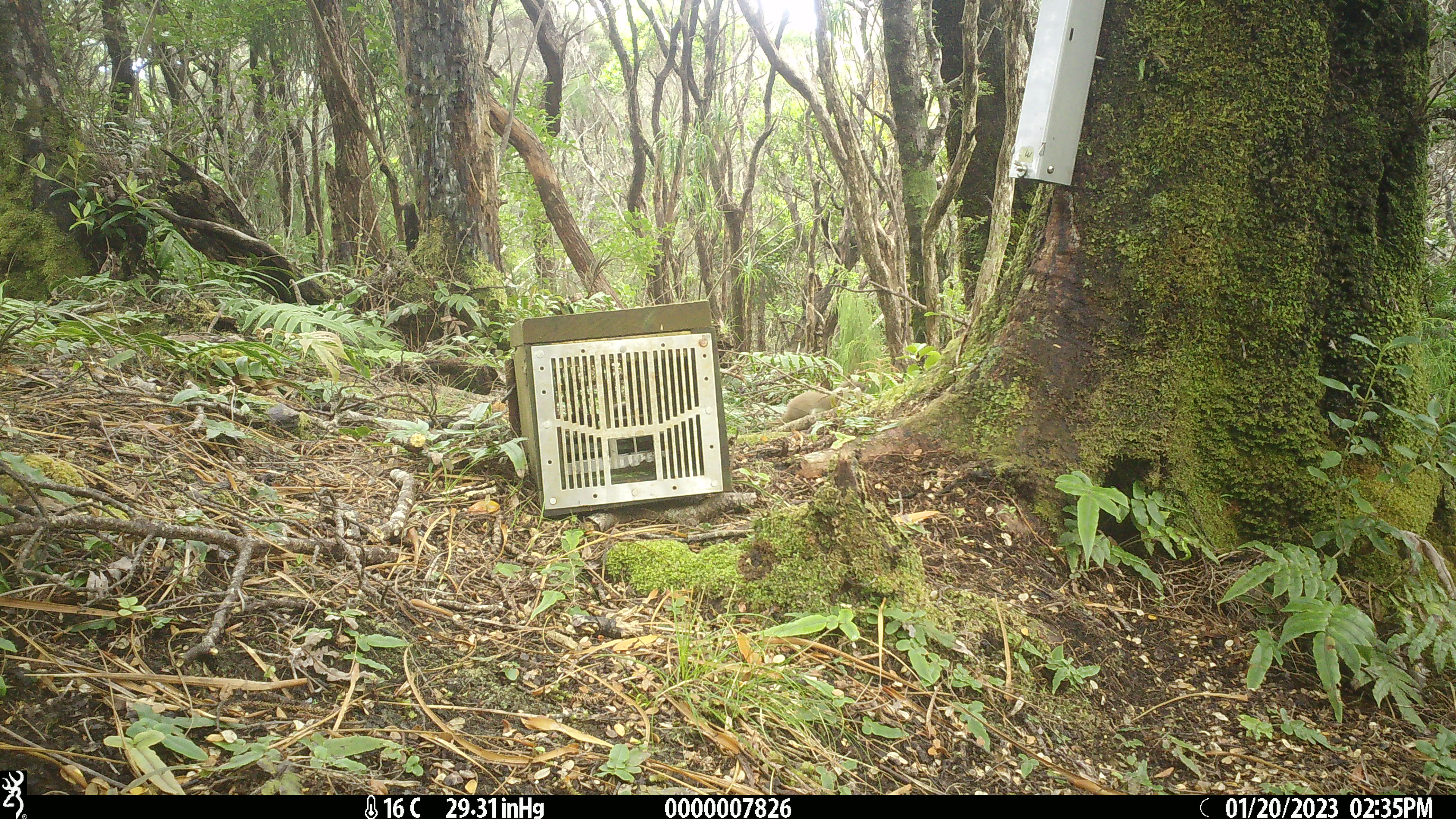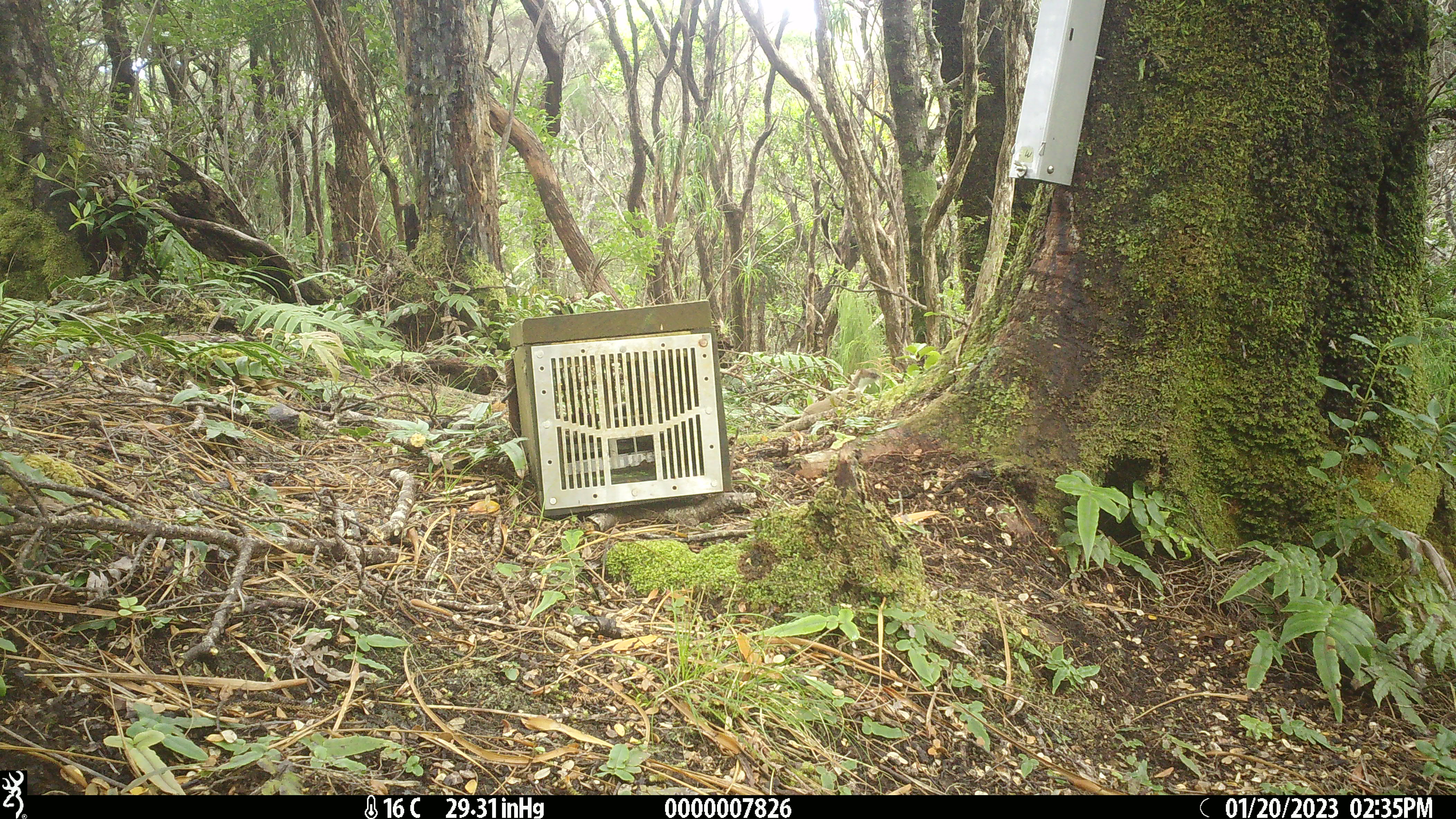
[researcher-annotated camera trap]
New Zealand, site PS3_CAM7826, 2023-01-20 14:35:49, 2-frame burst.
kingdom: Animalia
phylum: Chordata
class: Mammalia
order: Carnivora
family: Mustelidae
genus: Mustela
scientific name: Mustela erminea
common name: stoat